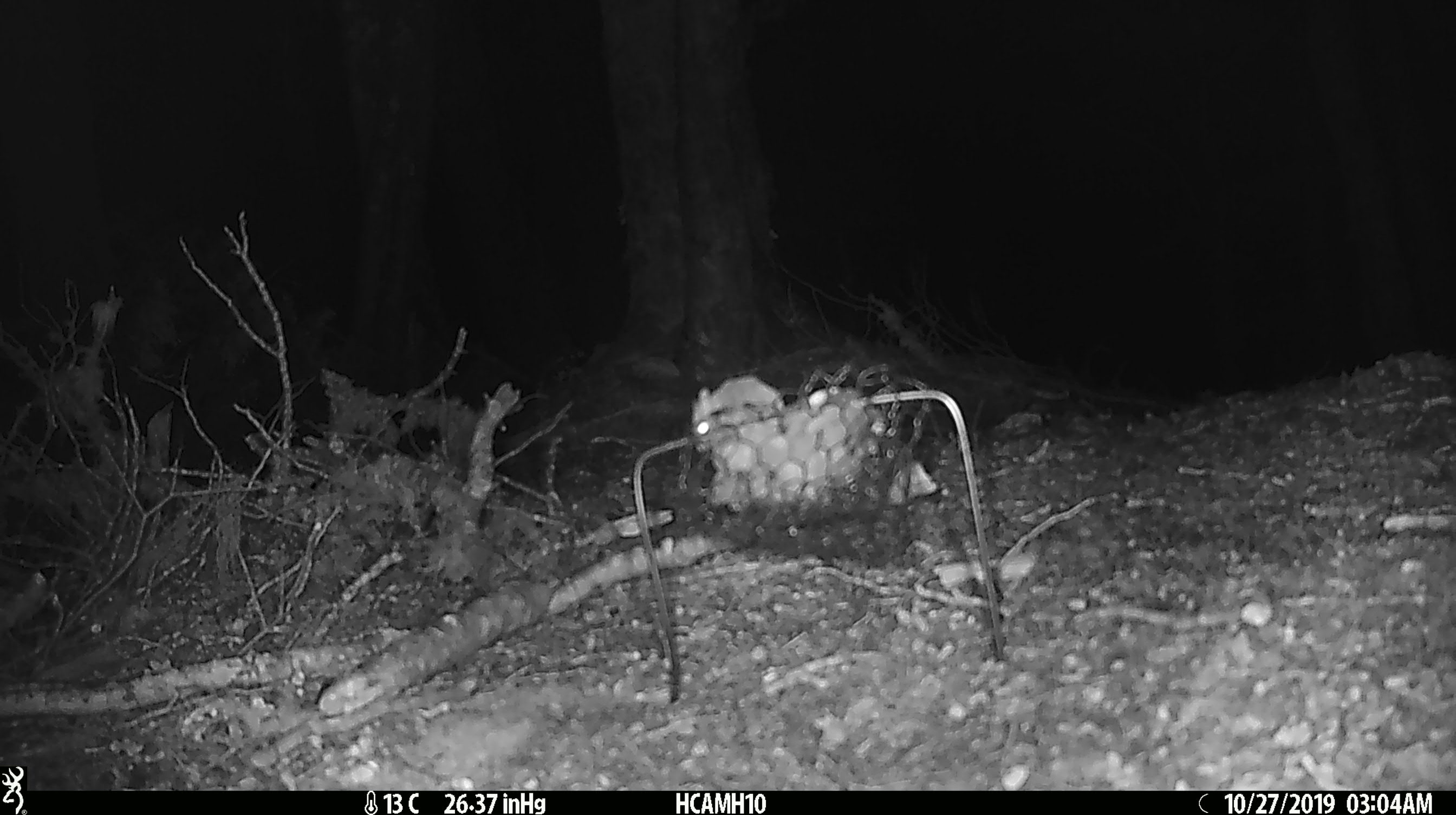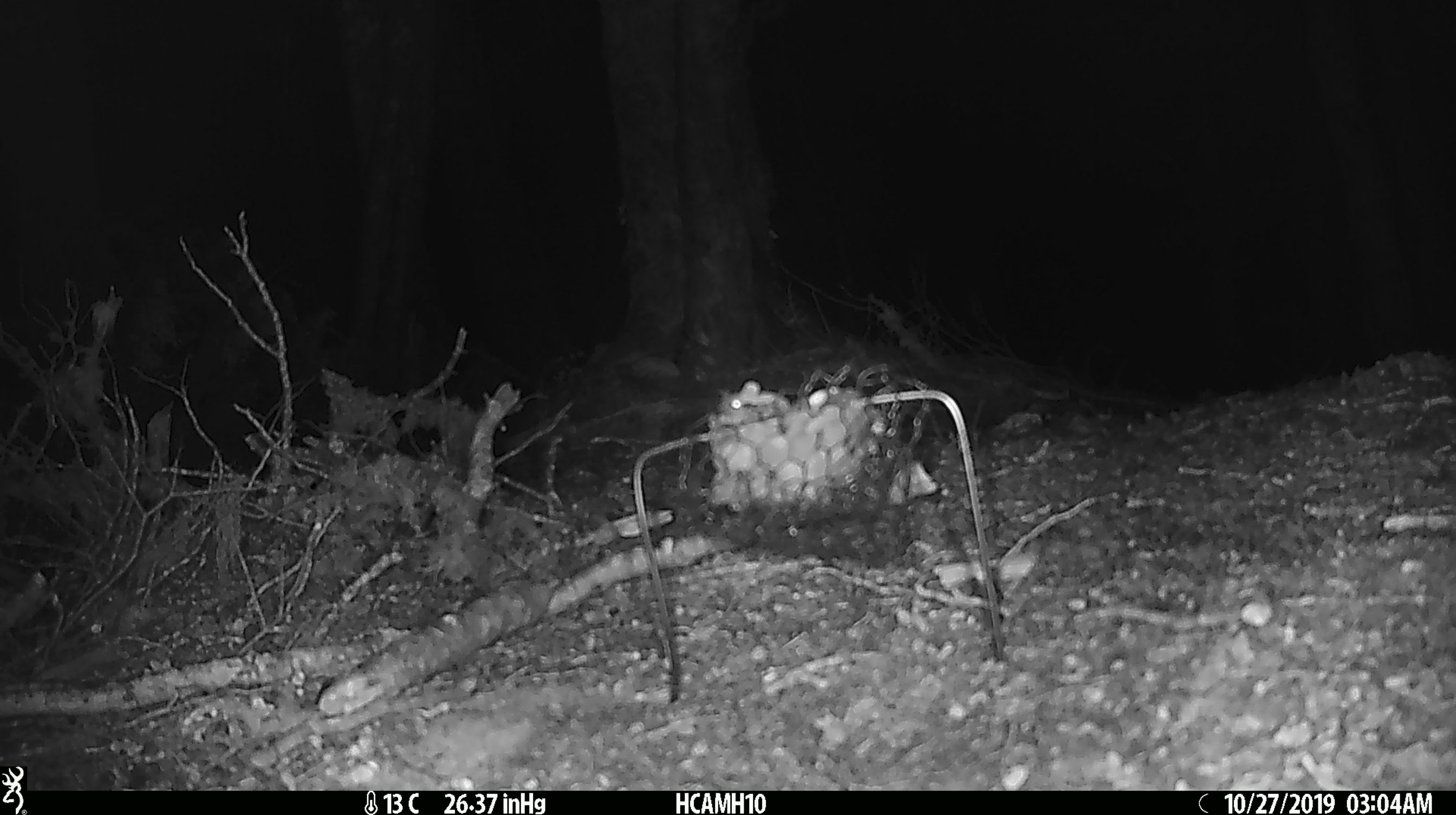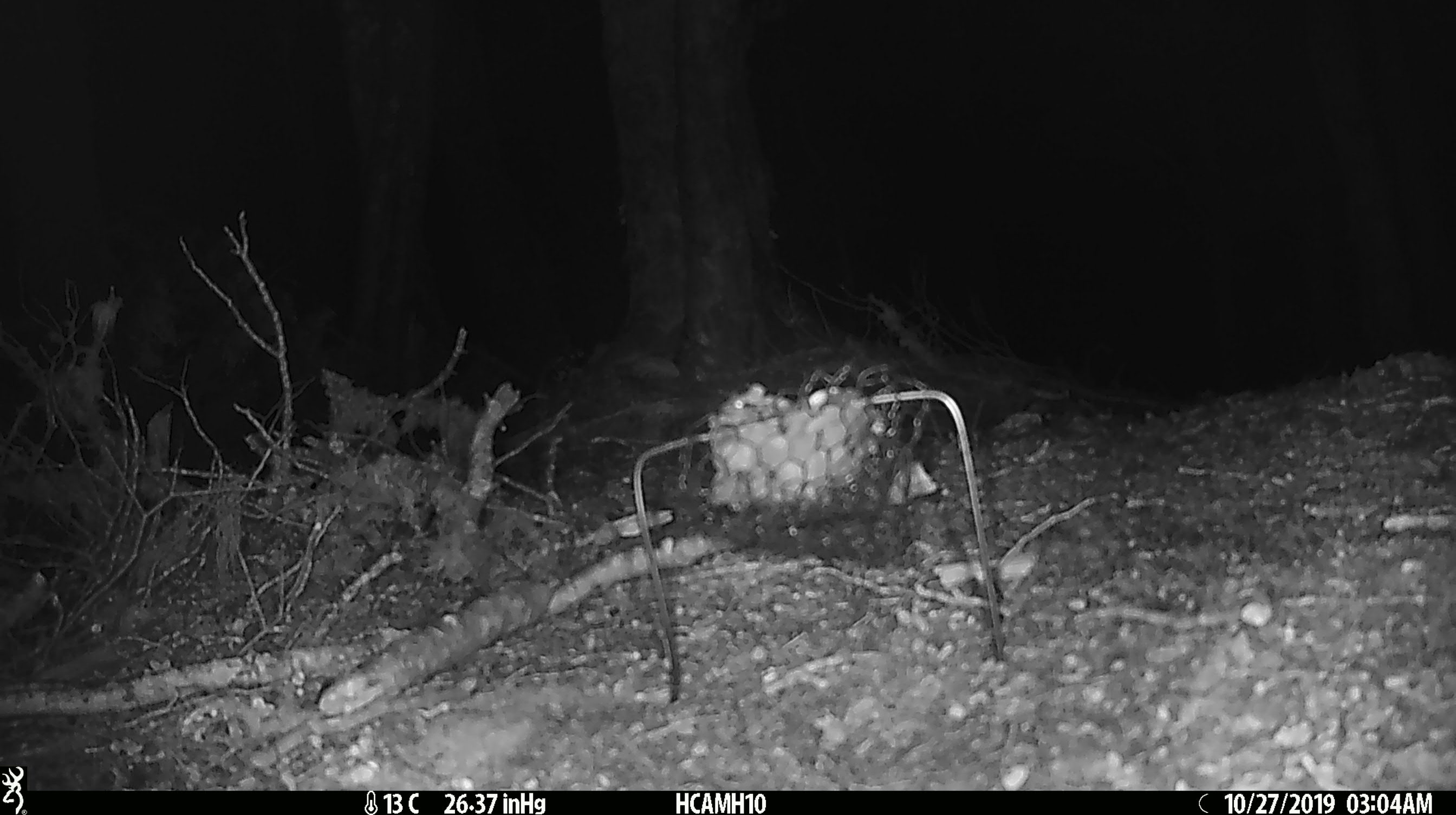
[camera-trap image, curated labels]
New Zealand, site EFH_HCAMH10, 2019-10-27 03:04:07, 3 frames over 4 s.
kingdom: Animalia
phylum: Chordata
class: Mammalia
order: Rodentia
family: Muridae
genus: Mus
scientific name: Mus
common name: mouse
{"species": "mouse (Mus)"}